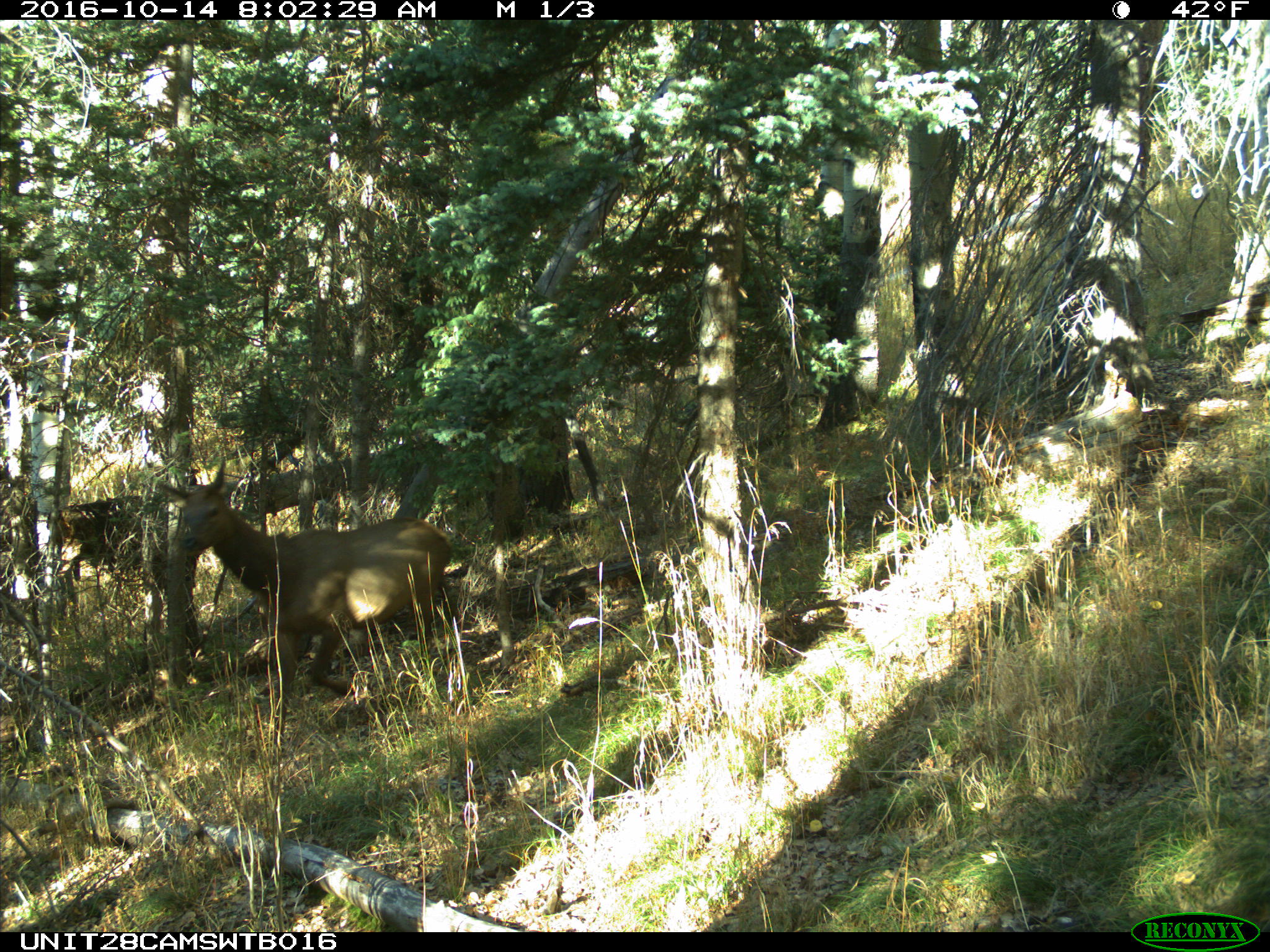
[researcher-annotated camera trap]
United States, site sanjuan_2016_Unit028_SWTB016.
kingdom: Animalia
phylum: Chordata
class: Mammalia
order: Artiodactyla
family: Cervidae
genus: Cervus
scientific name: Cervus elaphus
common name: red deer